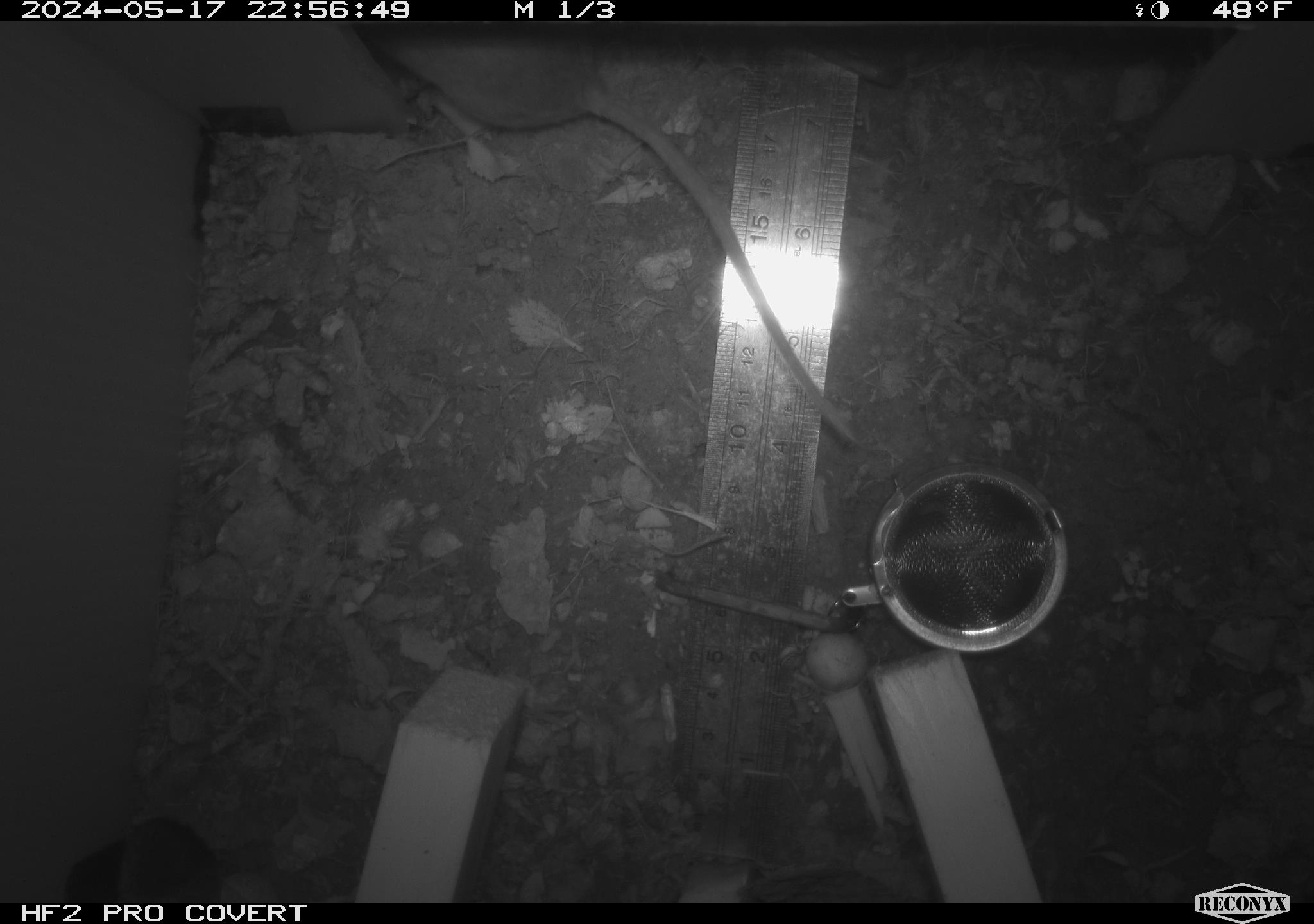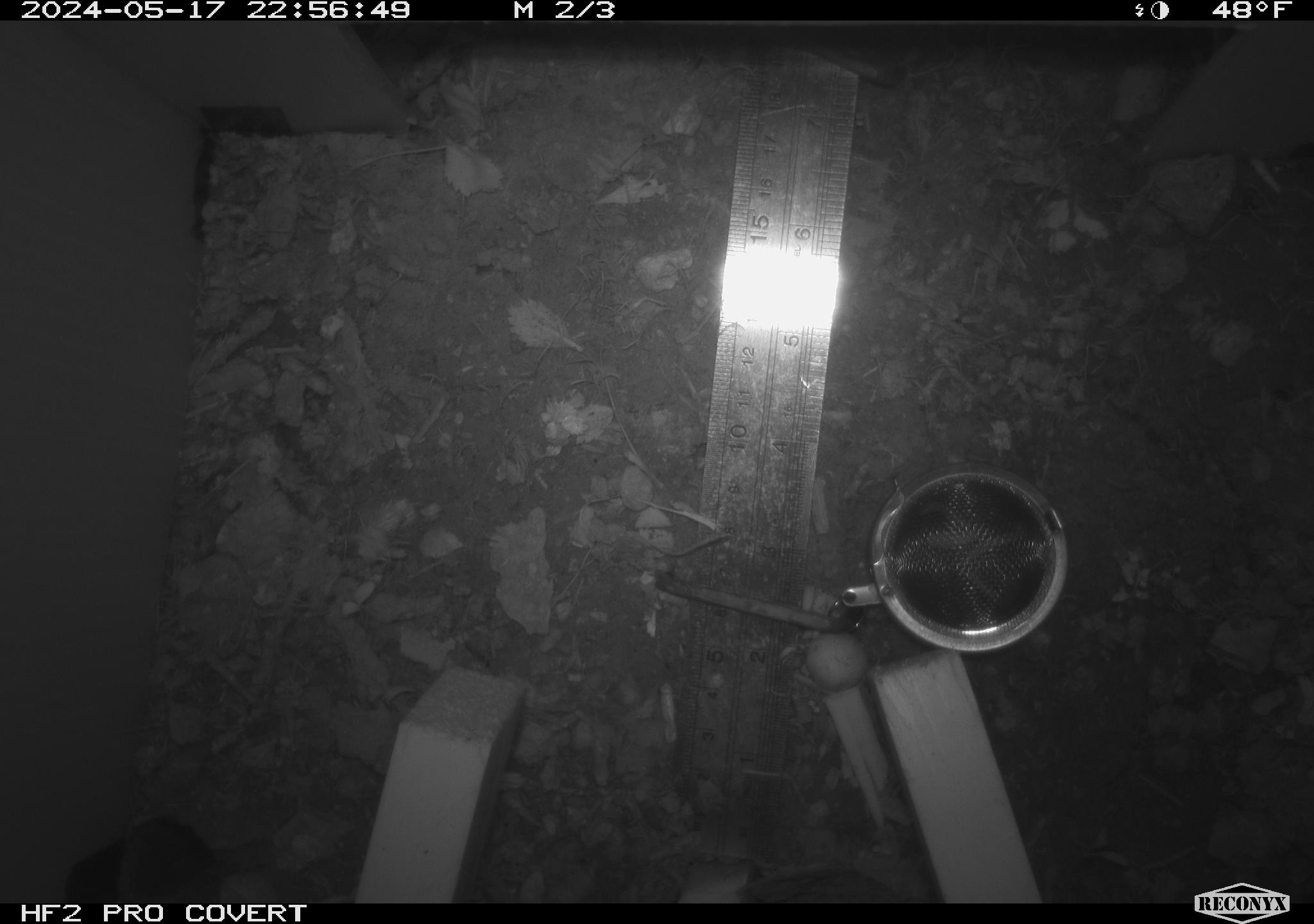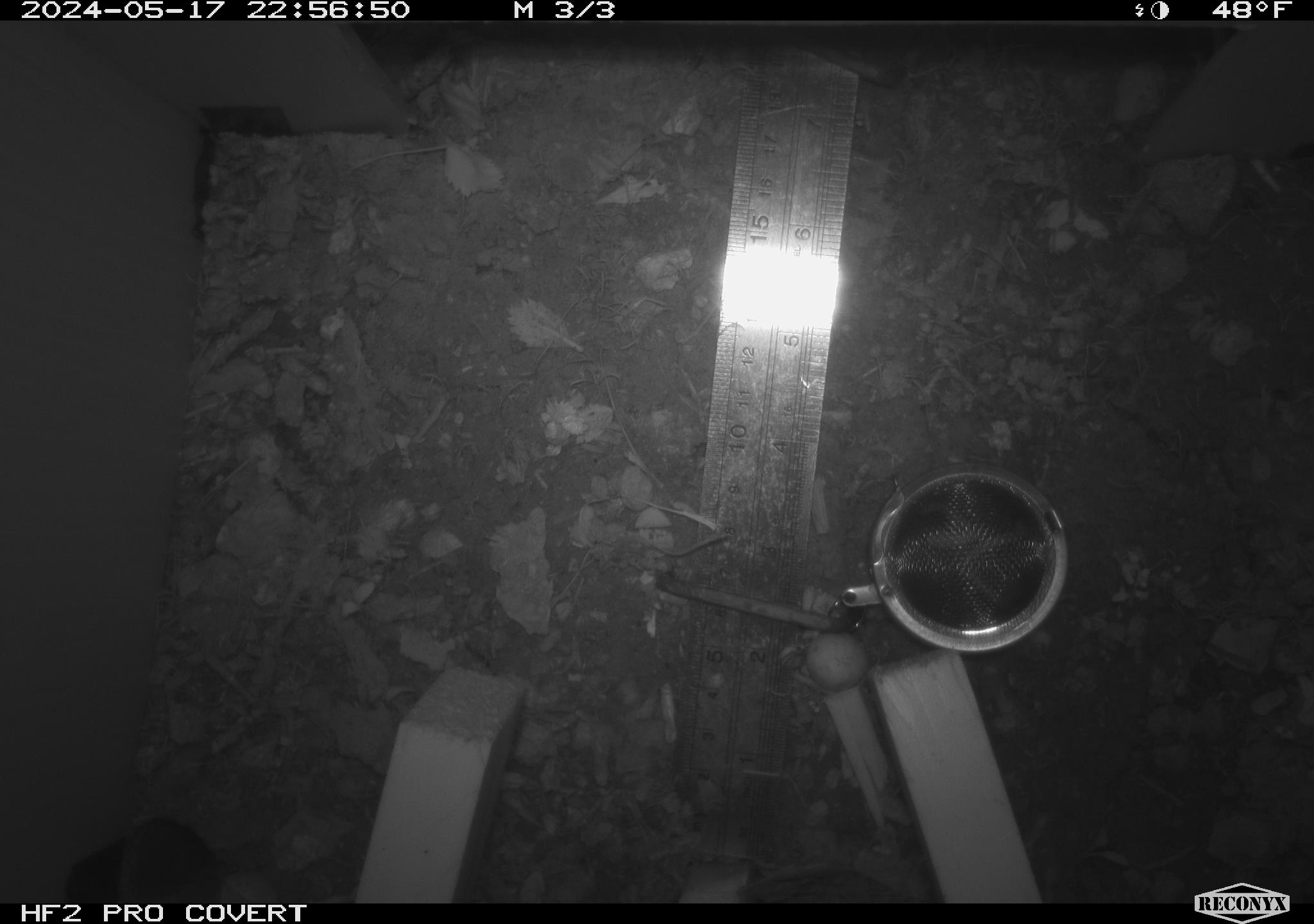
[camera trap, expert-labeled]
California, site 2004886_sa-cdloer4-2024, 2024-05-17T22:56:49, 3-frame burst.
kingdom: Animalia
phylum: Chordata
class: Mammalia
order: Rodentia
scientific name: Rodentia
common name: mouse species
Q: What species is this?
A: Mouse species (Rodentia).